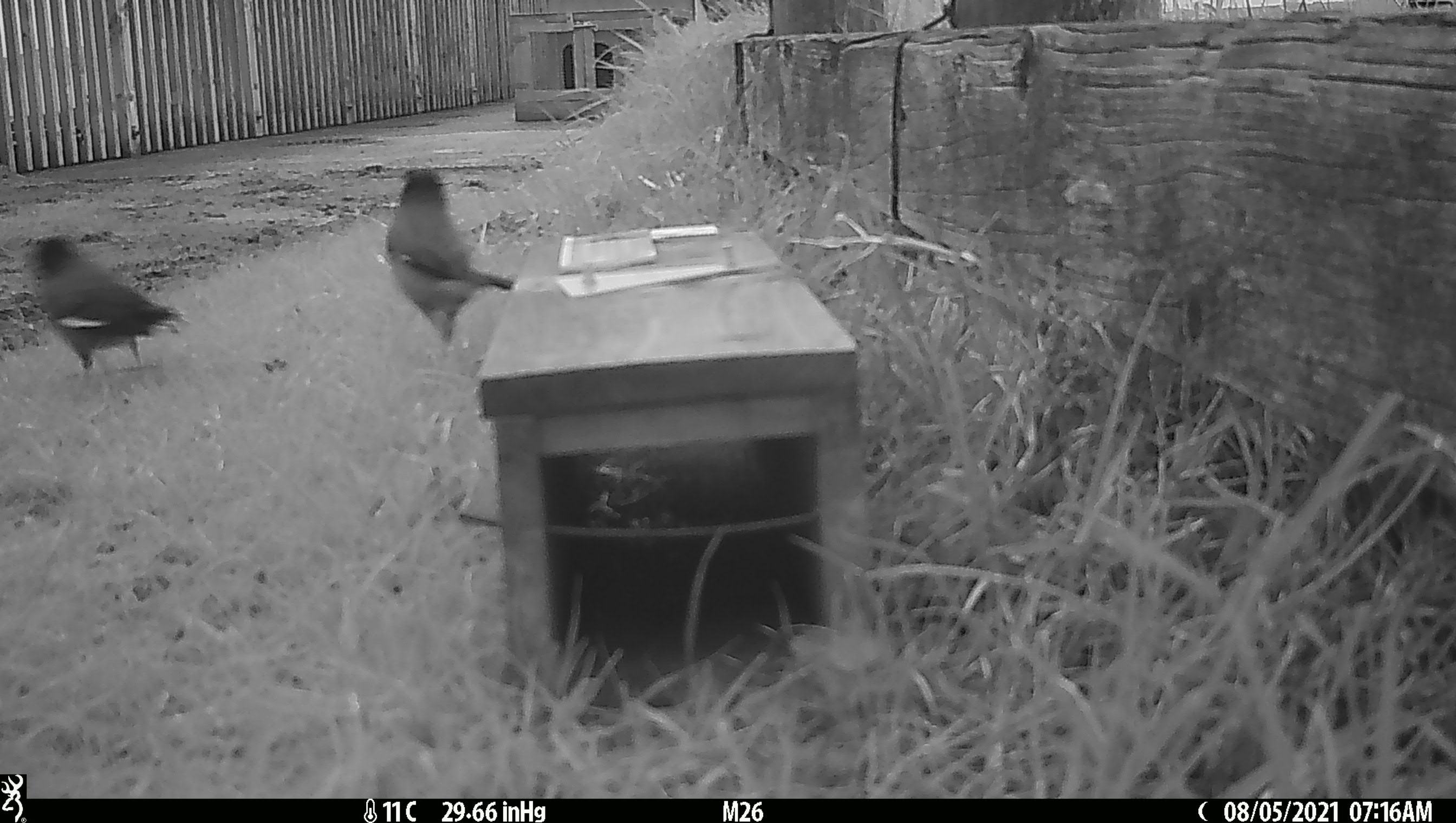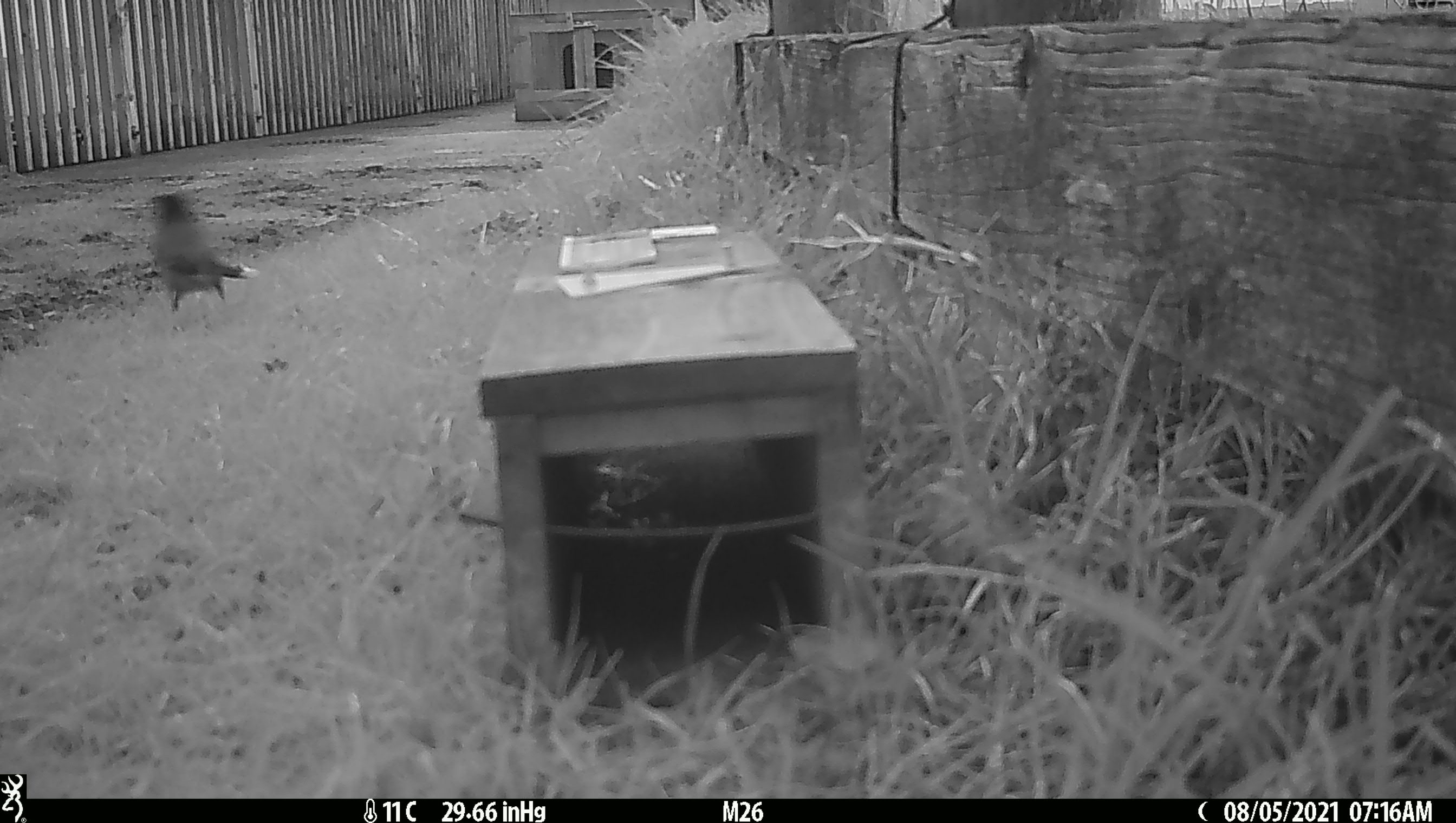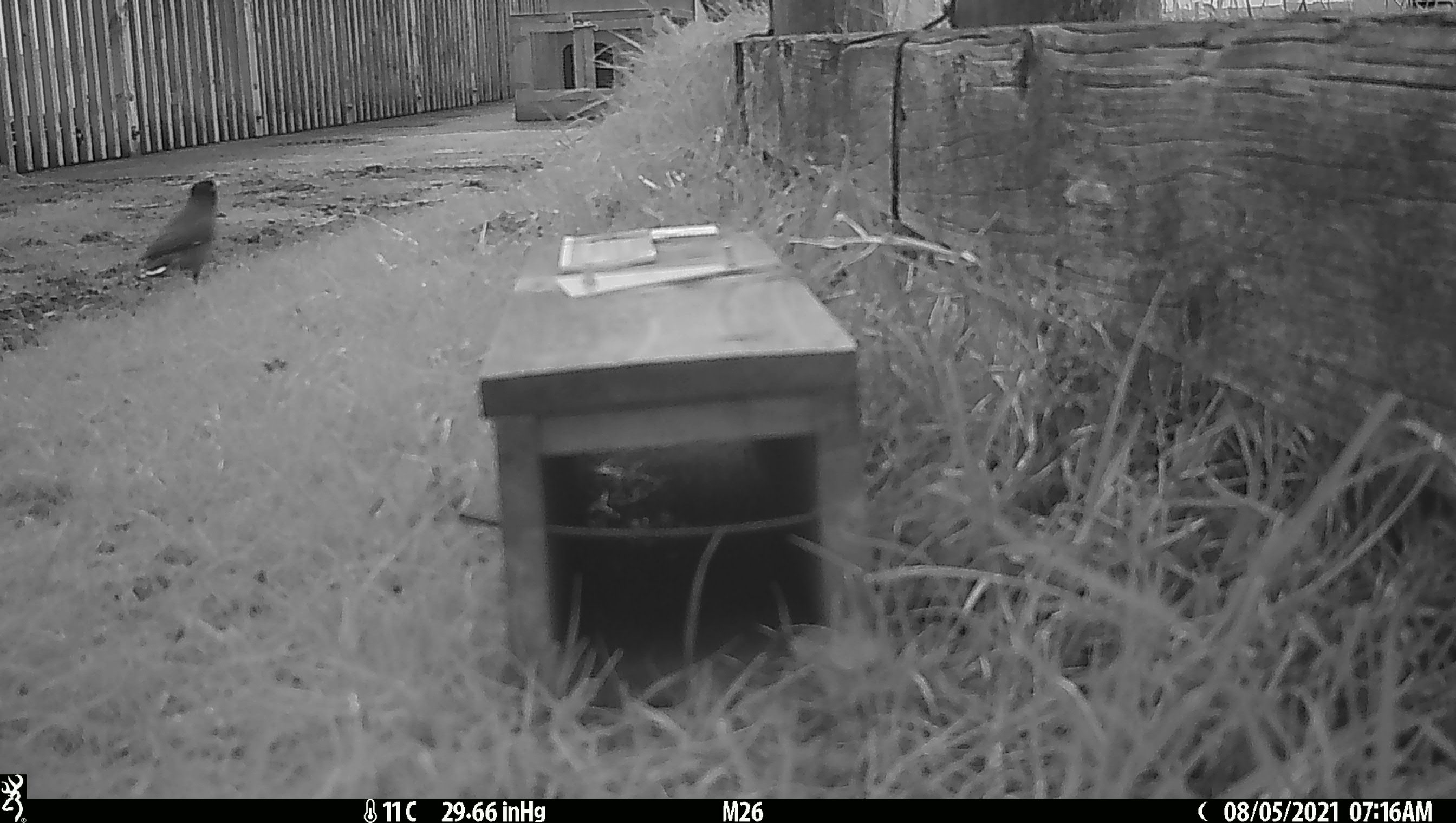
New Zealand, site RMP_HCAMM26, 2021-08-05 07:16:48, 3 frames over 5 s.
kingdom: Animalia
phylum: Chordata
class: Aves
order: Passeriformes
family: Sturnidae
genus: Acridotheres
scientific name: Acridotheres tristis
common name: common myna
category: myna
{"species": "myna (common myna) (Acridotheres tristis)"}